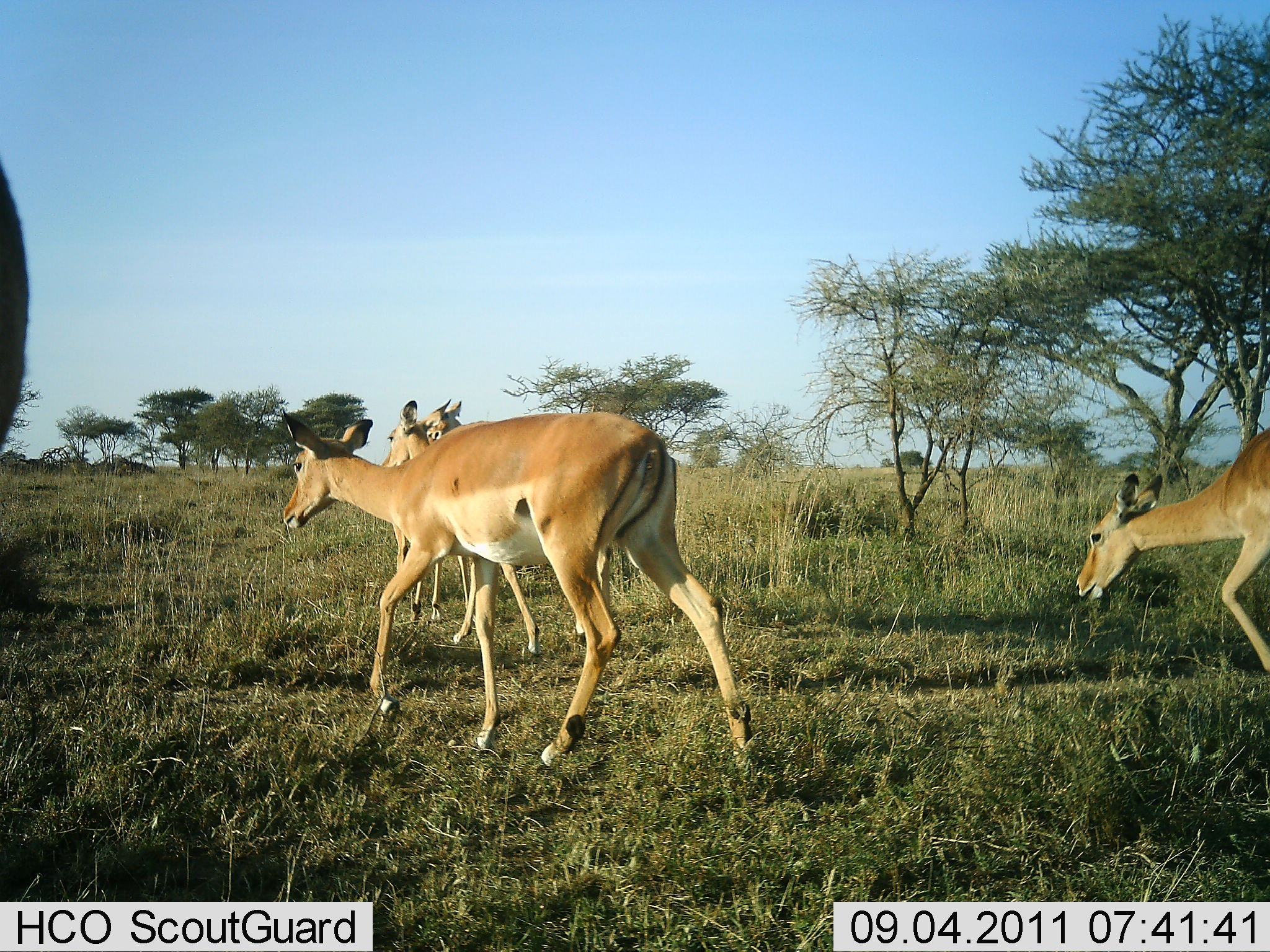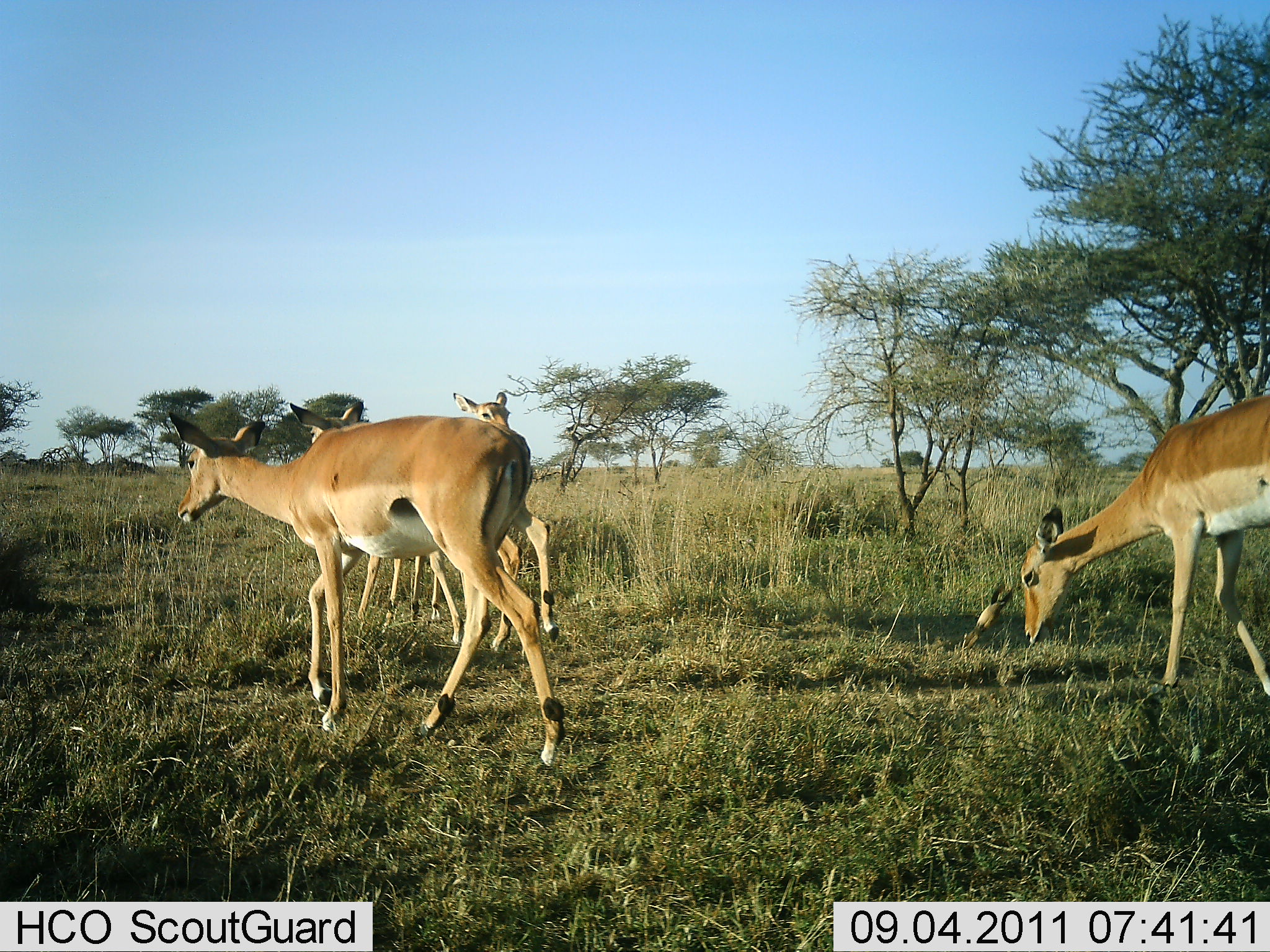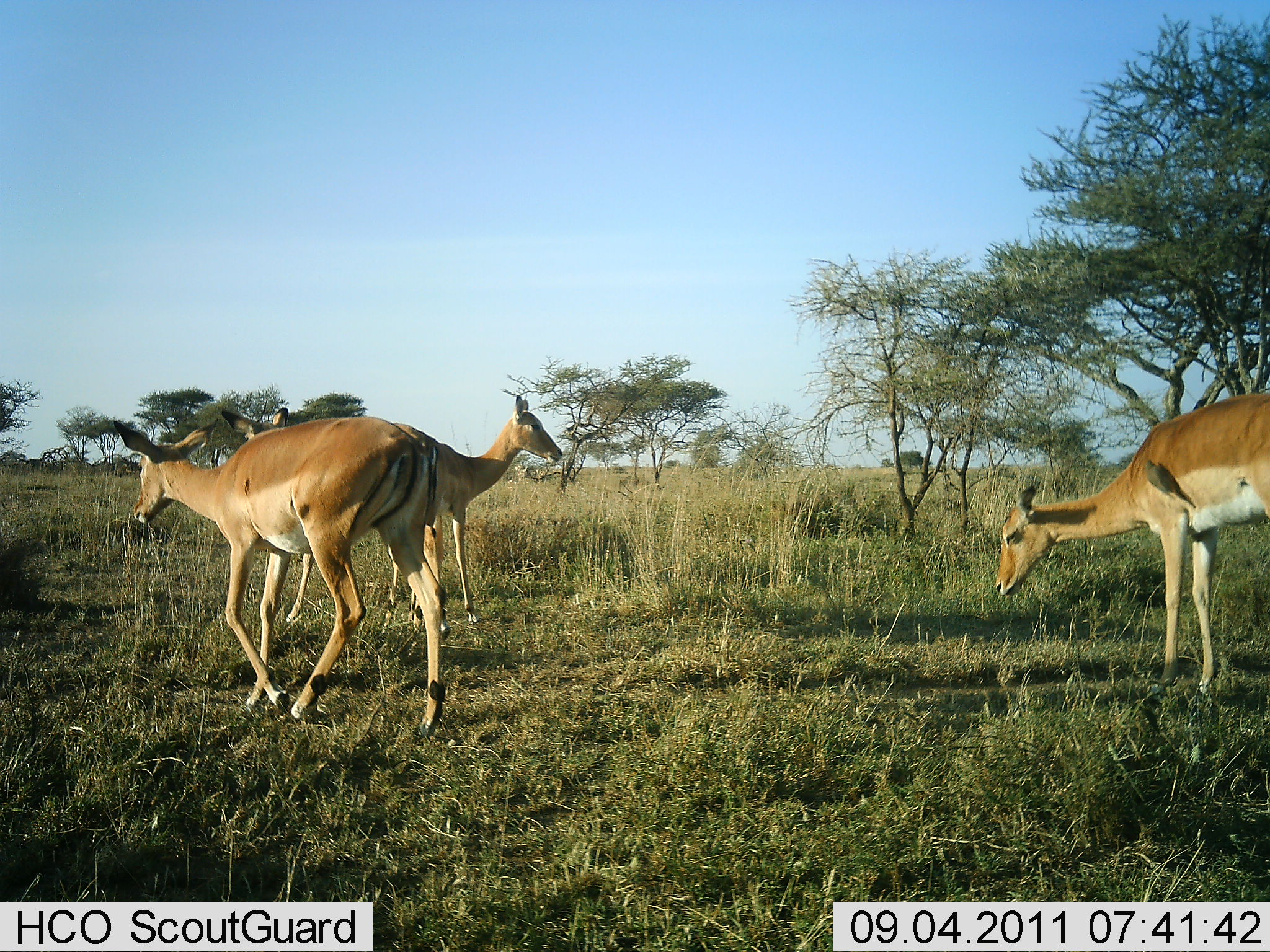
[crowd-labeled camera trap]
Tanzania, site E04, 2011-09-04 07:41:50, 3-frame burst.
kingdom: Animalia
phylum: Chordata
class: Mammalia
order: Artiodactyla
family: Bovidae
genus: Aepyceros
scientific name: Aepyceros melampus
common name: impala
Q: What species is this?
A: Impala (Aepyceros melampus).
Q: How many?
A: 4.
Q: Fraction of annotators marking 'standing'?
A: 23%.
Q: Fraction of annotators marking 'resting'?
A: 0%.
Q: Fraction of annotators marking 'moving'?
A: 100%.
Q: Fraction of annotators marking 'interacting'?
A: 0%.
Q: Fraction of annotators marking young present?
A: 8%.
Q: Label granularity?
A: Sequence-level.